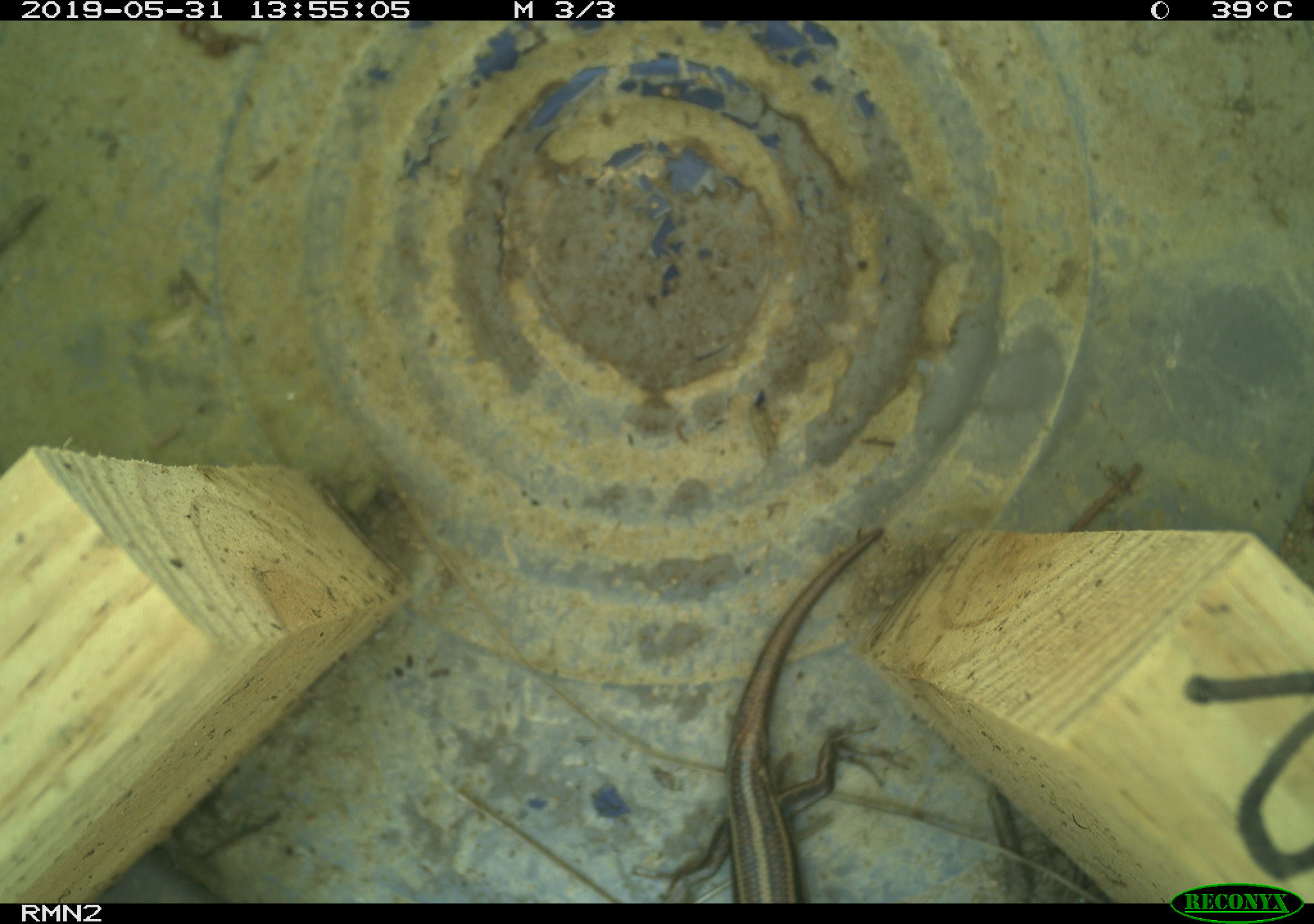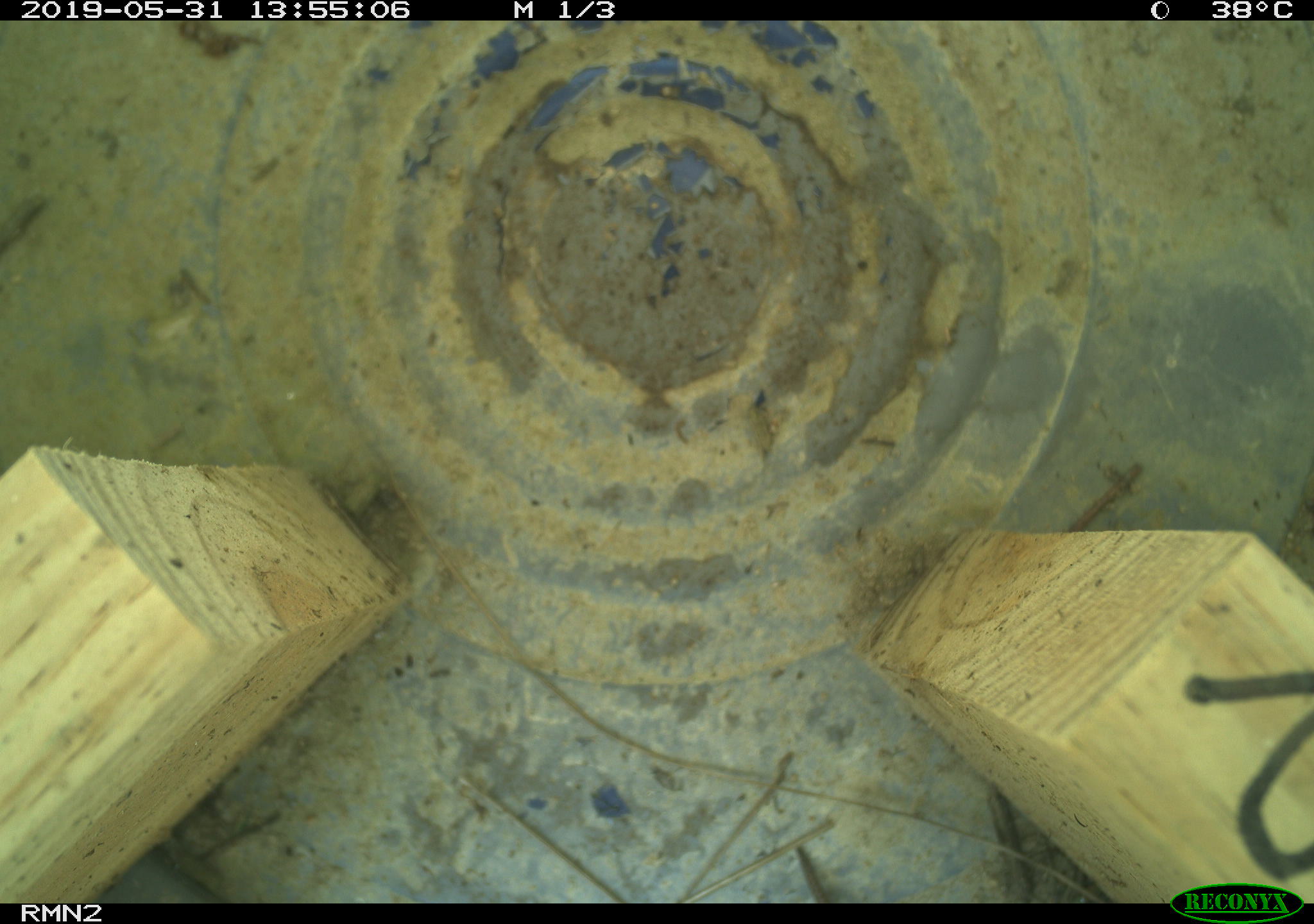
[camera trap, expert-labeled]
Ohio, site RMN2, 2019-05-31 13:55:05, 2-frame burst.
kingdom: Animalia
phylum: Chordata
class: Reptilia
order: Squamata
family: Scincidae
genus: Plestiodon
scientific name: Plestiodon fasciatus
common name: common five-lined skink